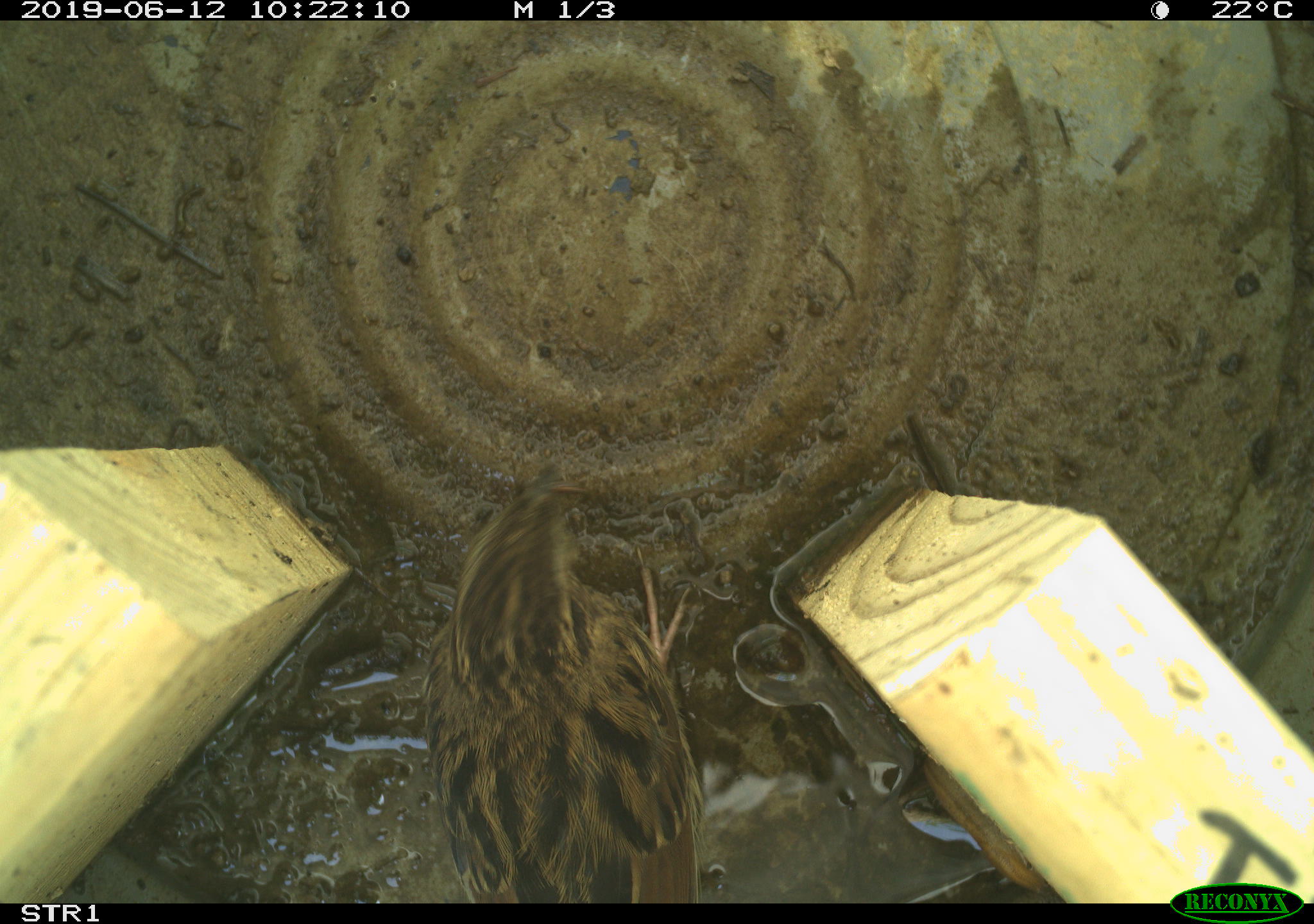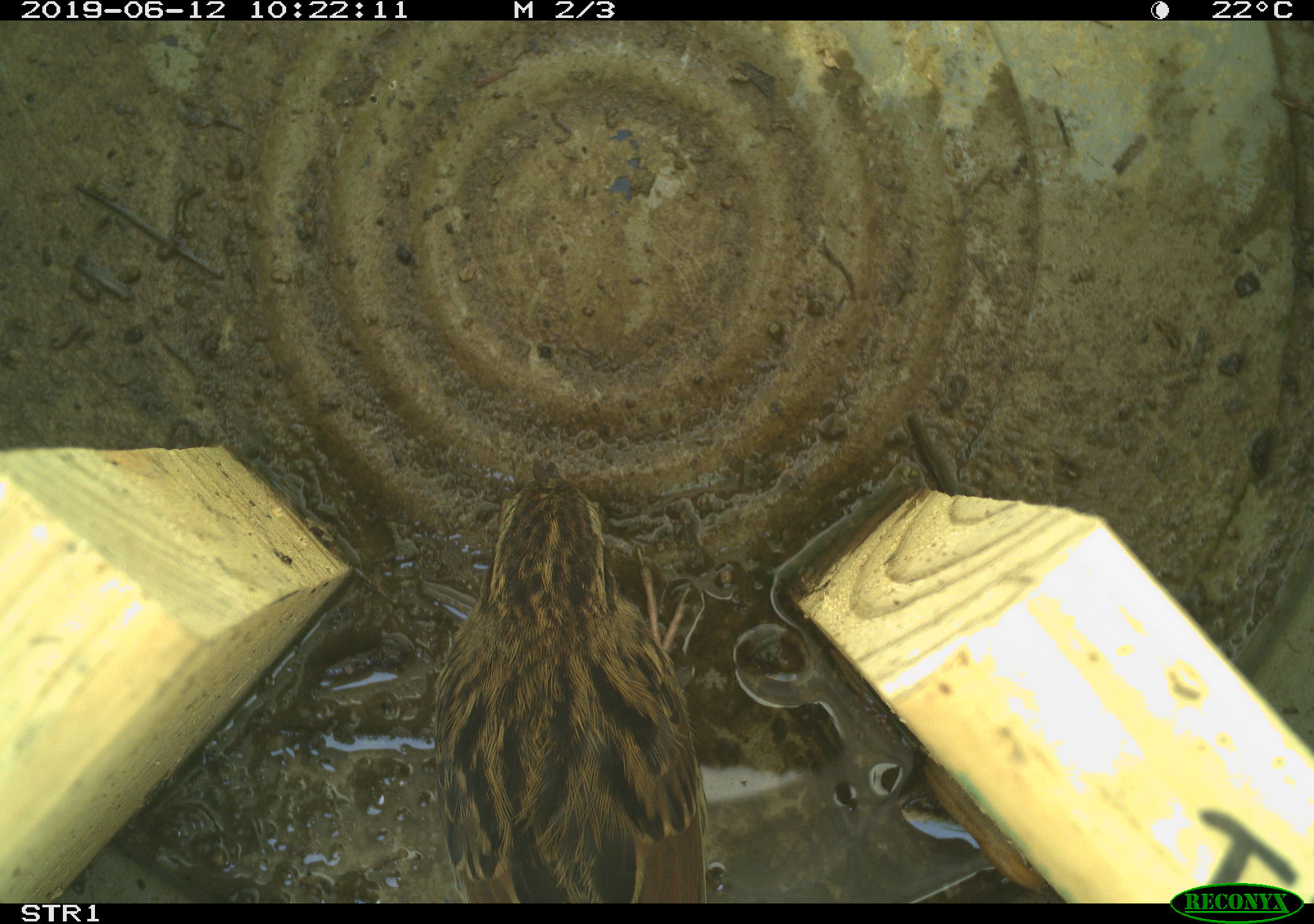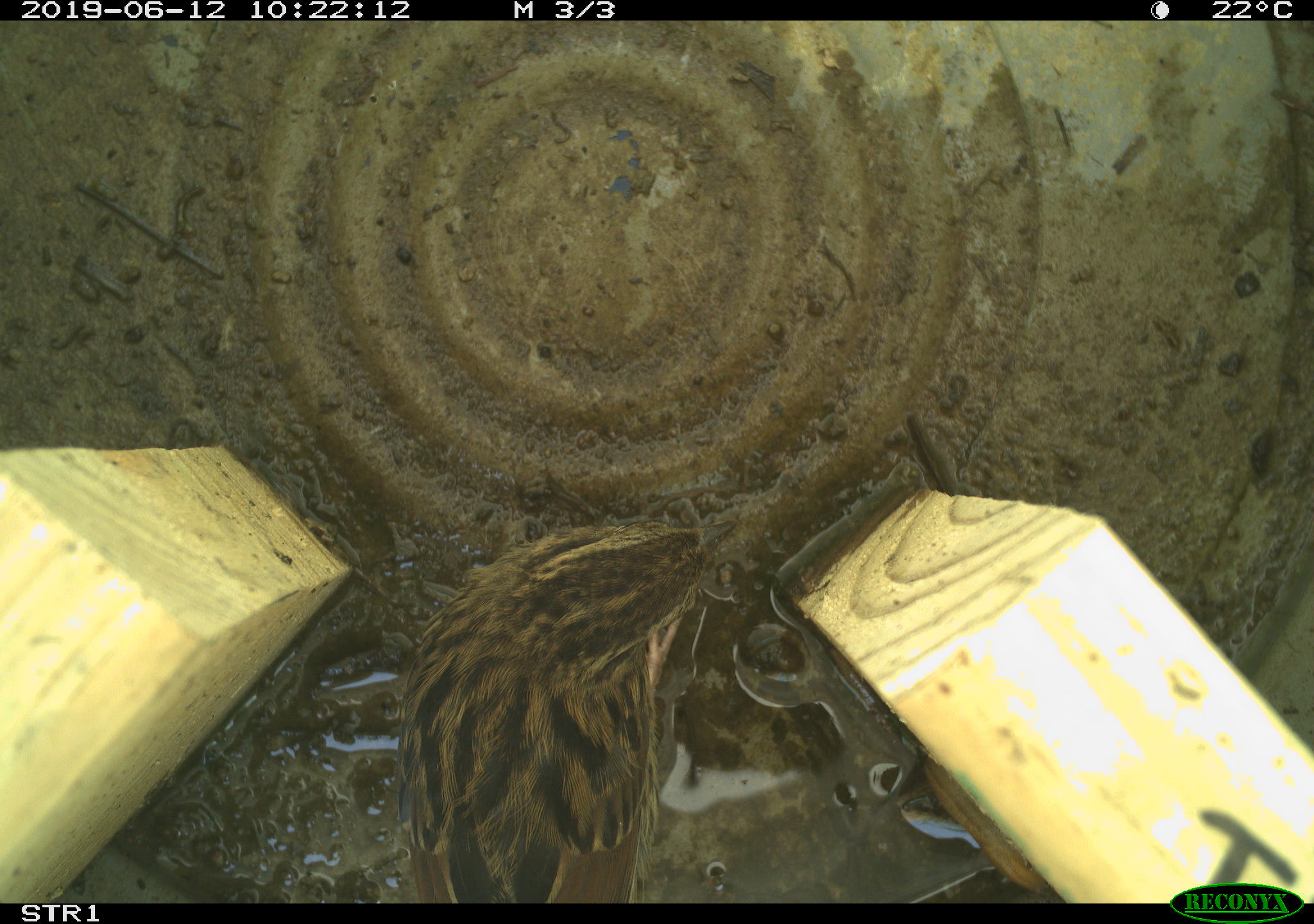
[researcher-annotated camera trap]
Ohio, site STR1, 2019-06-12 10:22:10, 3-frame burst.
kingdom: Animalia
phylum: Chordata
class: Aves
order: Passeriformes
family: Passerellidae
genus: Melospiza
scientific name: Melospiza melodia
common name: song sparrow